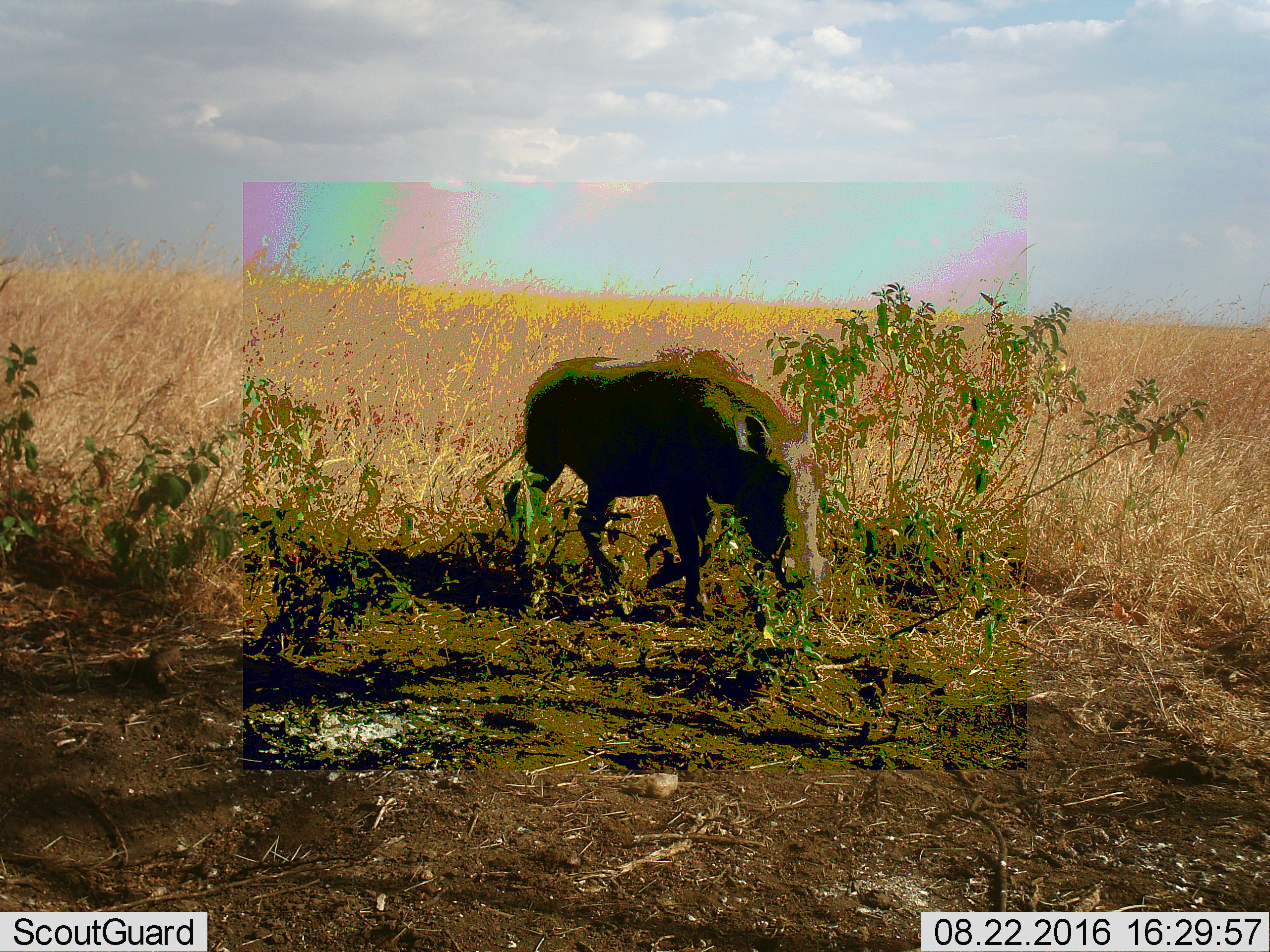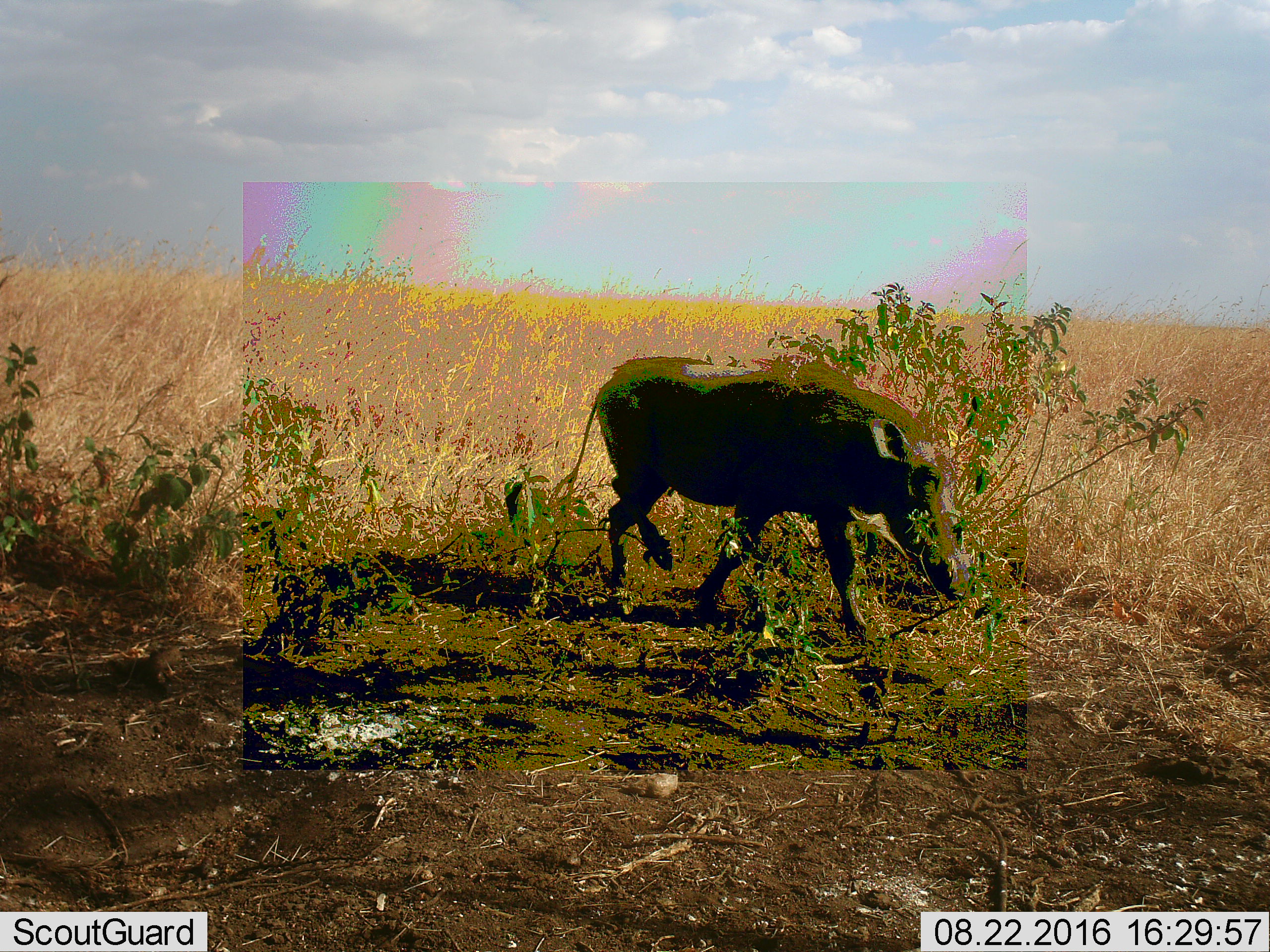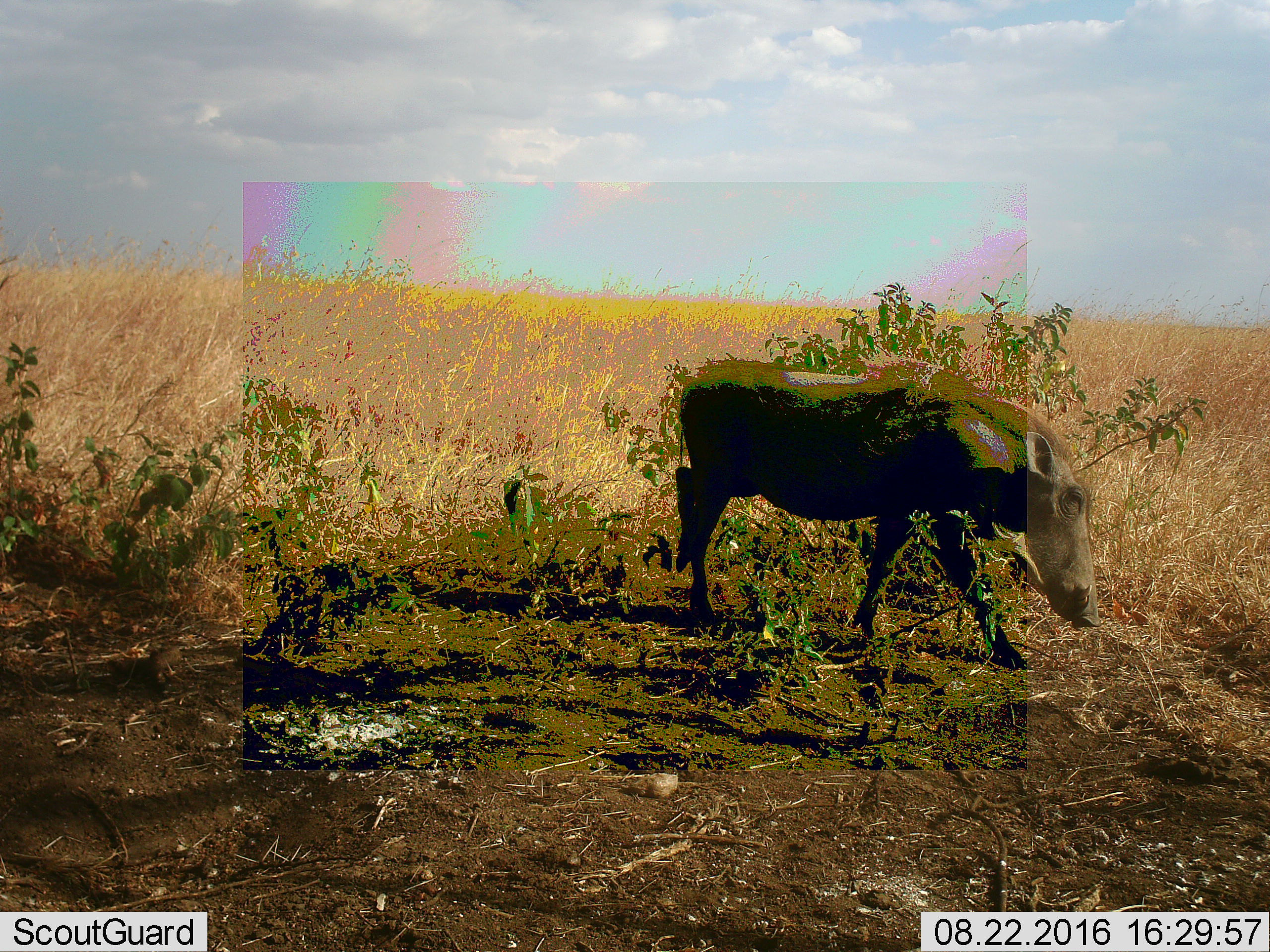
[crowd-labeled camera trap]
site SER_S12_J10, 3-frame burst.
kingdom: Animalia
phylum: Chordata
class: Mammalia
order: Artiodactyla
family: Suidae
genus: Phacochoerus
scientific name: Phacochoerus africanus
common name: warthog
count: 1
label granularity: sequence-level